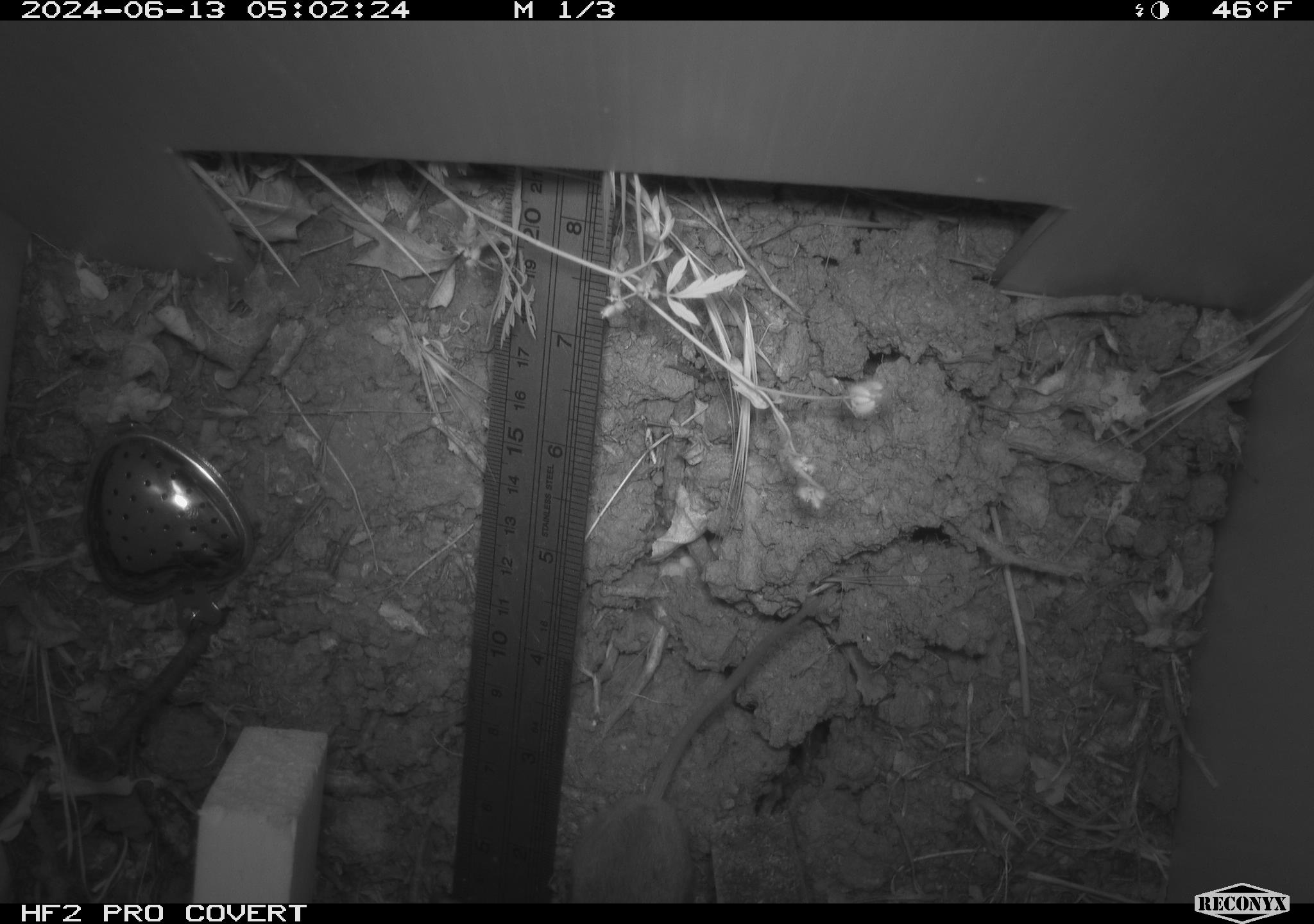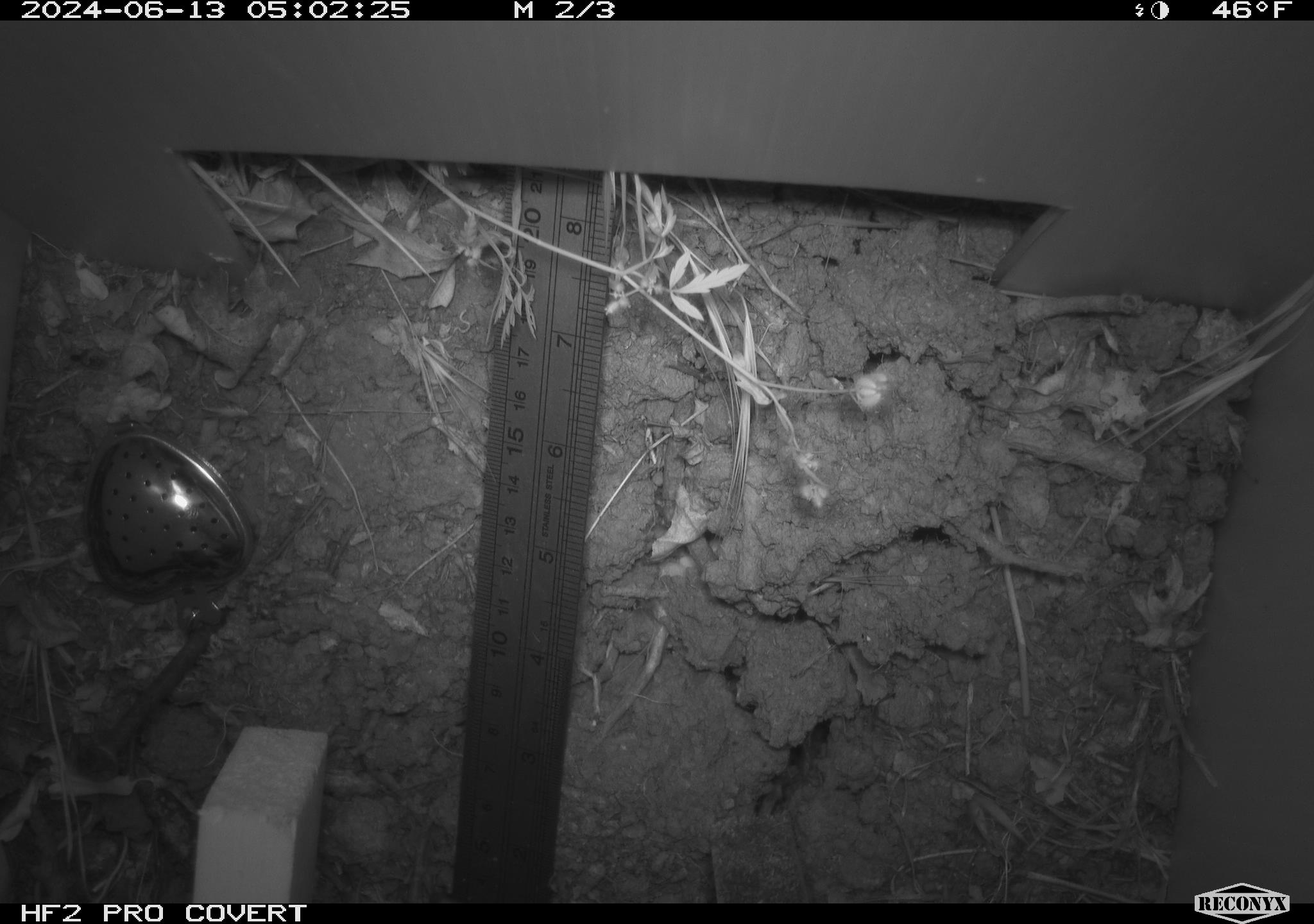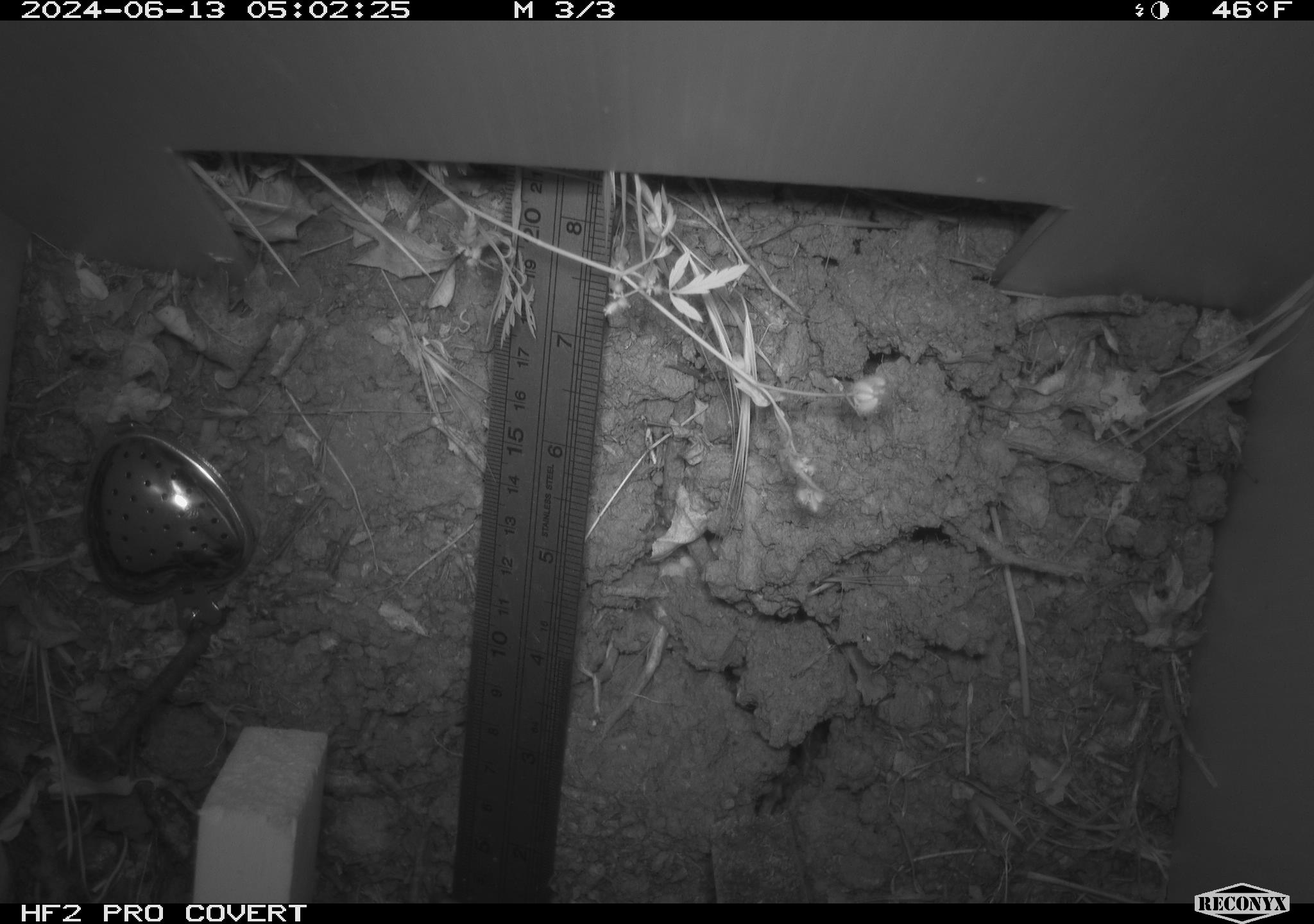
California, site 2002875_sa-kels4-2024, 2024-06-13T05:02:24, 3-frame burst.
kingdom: Animalia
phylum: Chordata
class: Mammalia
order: Rodentia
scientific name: Rodentia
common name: rodent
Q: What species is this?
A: Rodent (Rodentia).